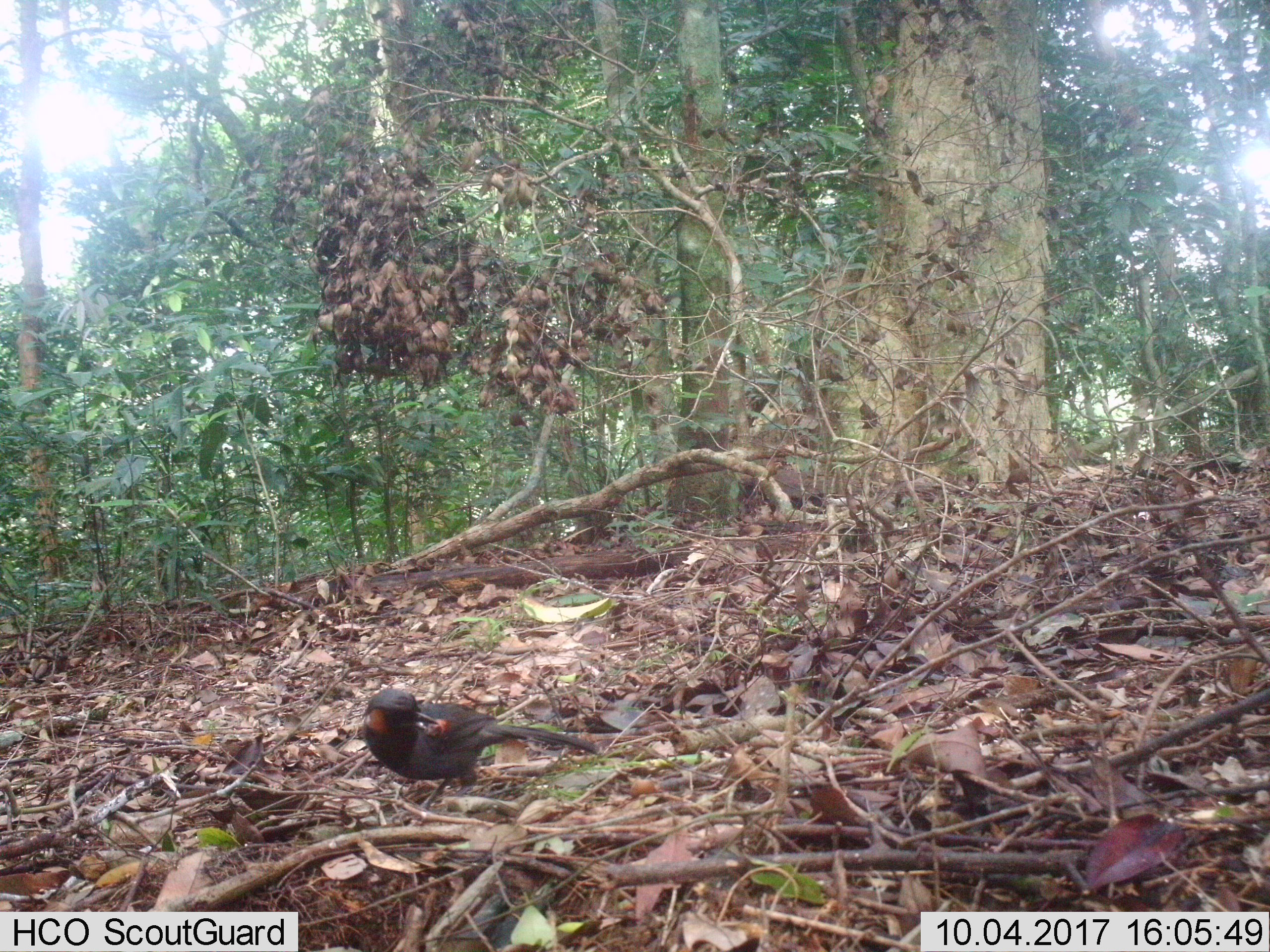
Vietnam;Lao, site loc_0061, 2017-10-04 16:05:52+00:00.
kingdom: Animalia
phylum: Chordata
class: Aves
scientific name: Aves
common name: bird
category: unidentified bird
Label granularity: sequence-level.